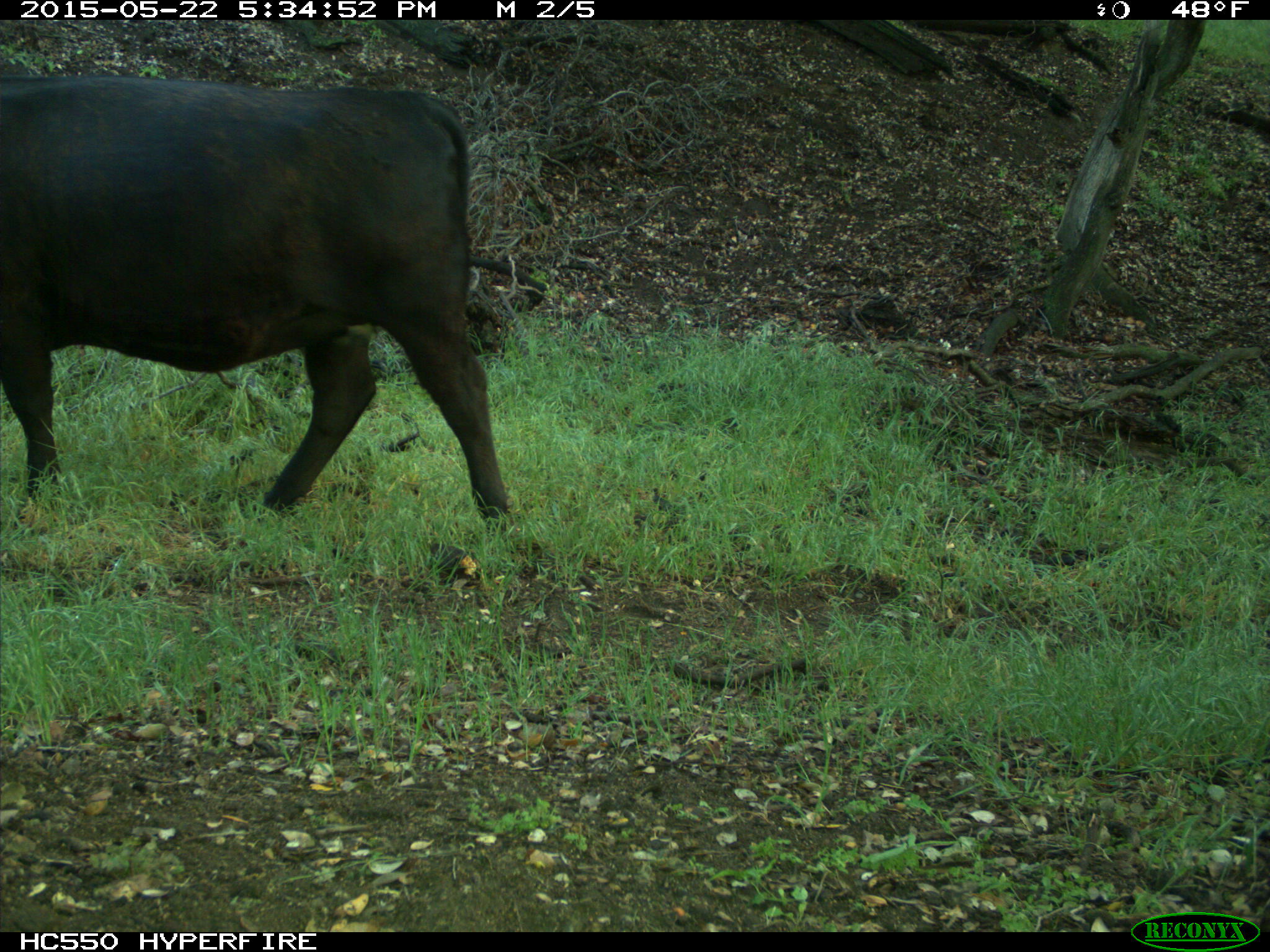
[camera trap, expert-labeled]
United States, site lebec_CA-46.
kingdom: Animalia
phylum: Chordata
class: Mammalia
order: Artiodactyla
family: Bovidae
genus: Bos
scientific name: Bos taurus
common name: domestic cow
Bos taurus (domestic cow).